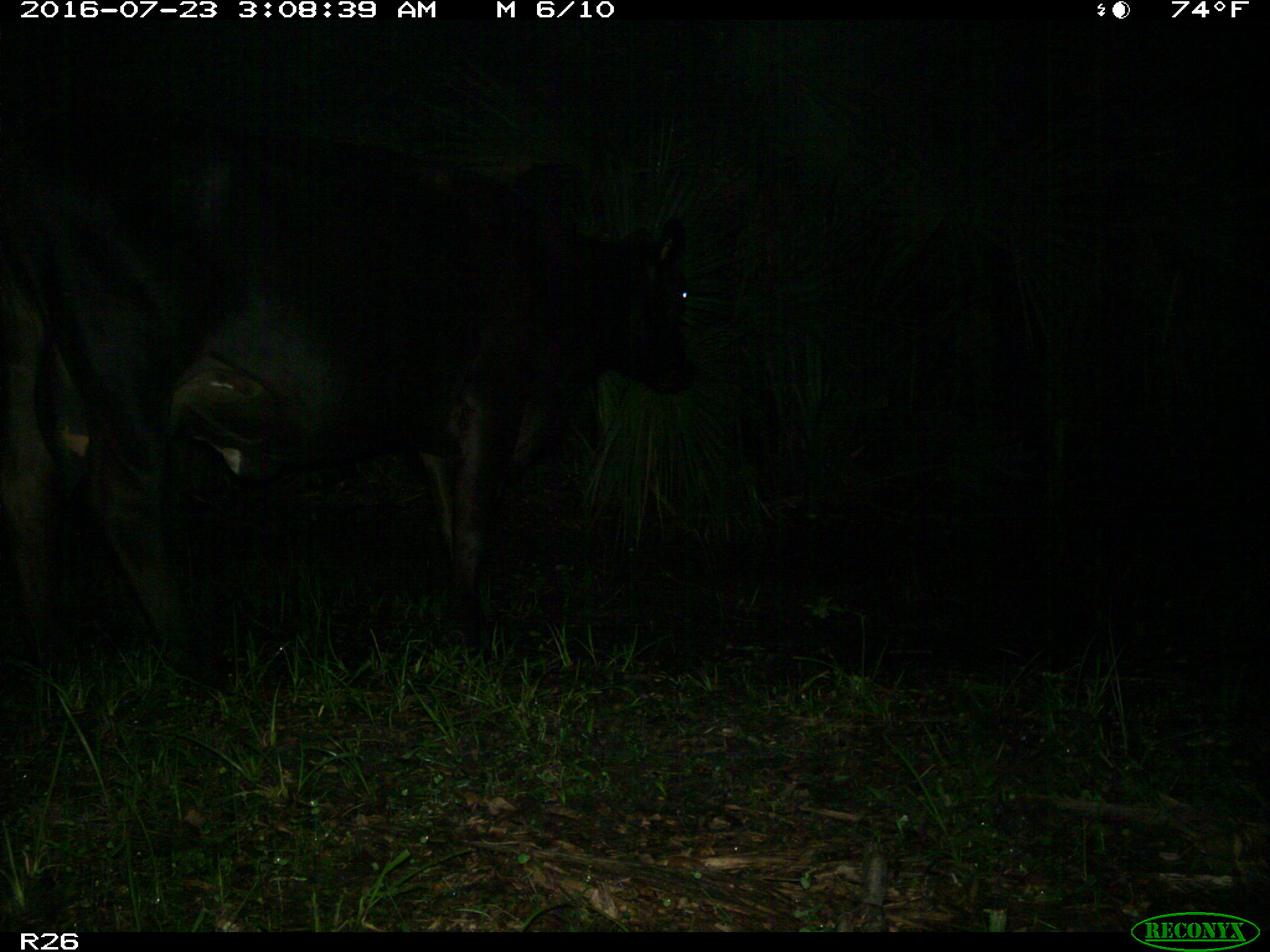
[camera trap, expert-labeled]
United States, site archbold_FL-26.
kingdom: Animalia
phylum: Chordata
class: Mammalia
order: Artiodactyla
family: Bovidae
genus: Bos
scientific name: Bos taurus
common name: domestic cow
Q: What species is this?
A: Bos taurus (domestic cow).